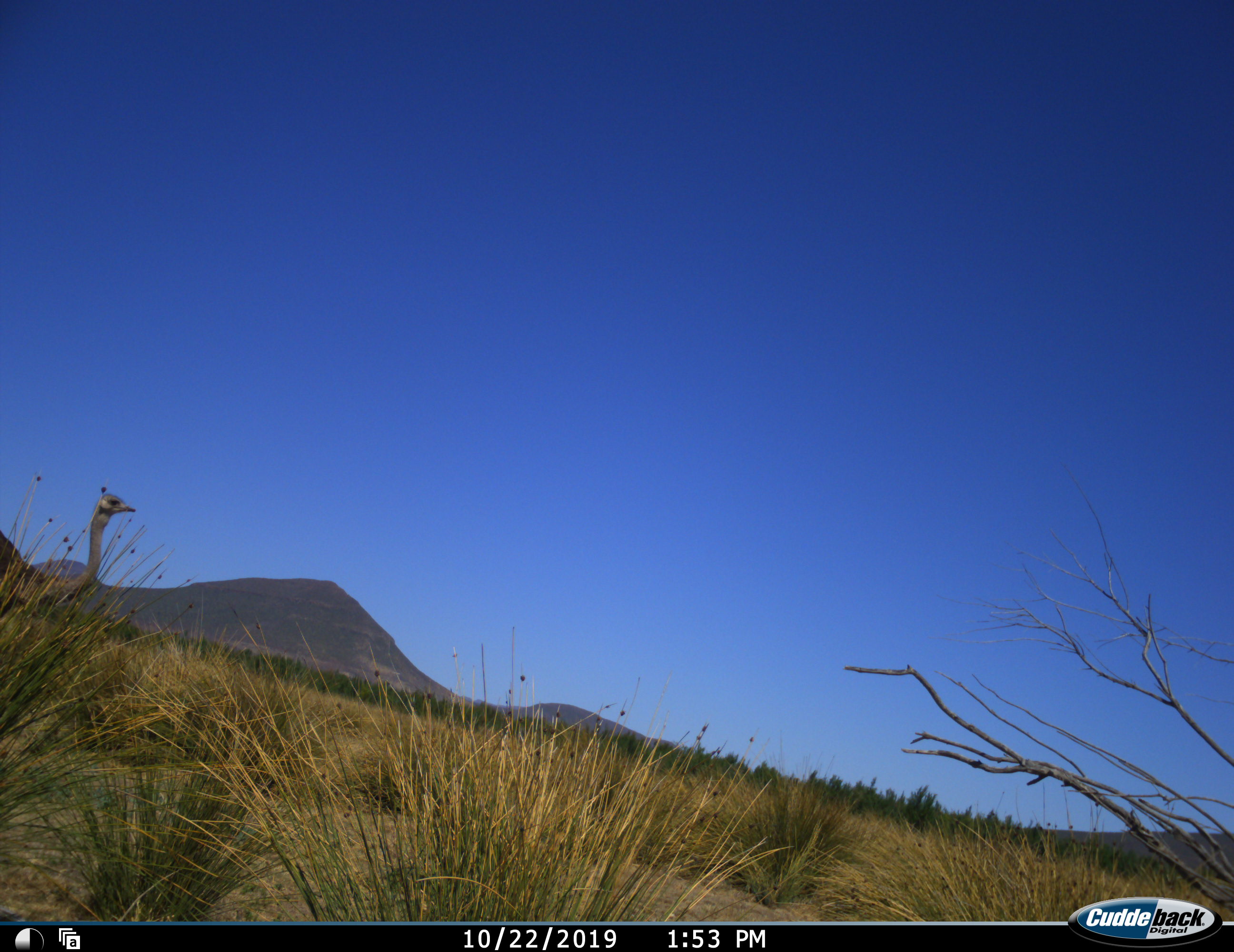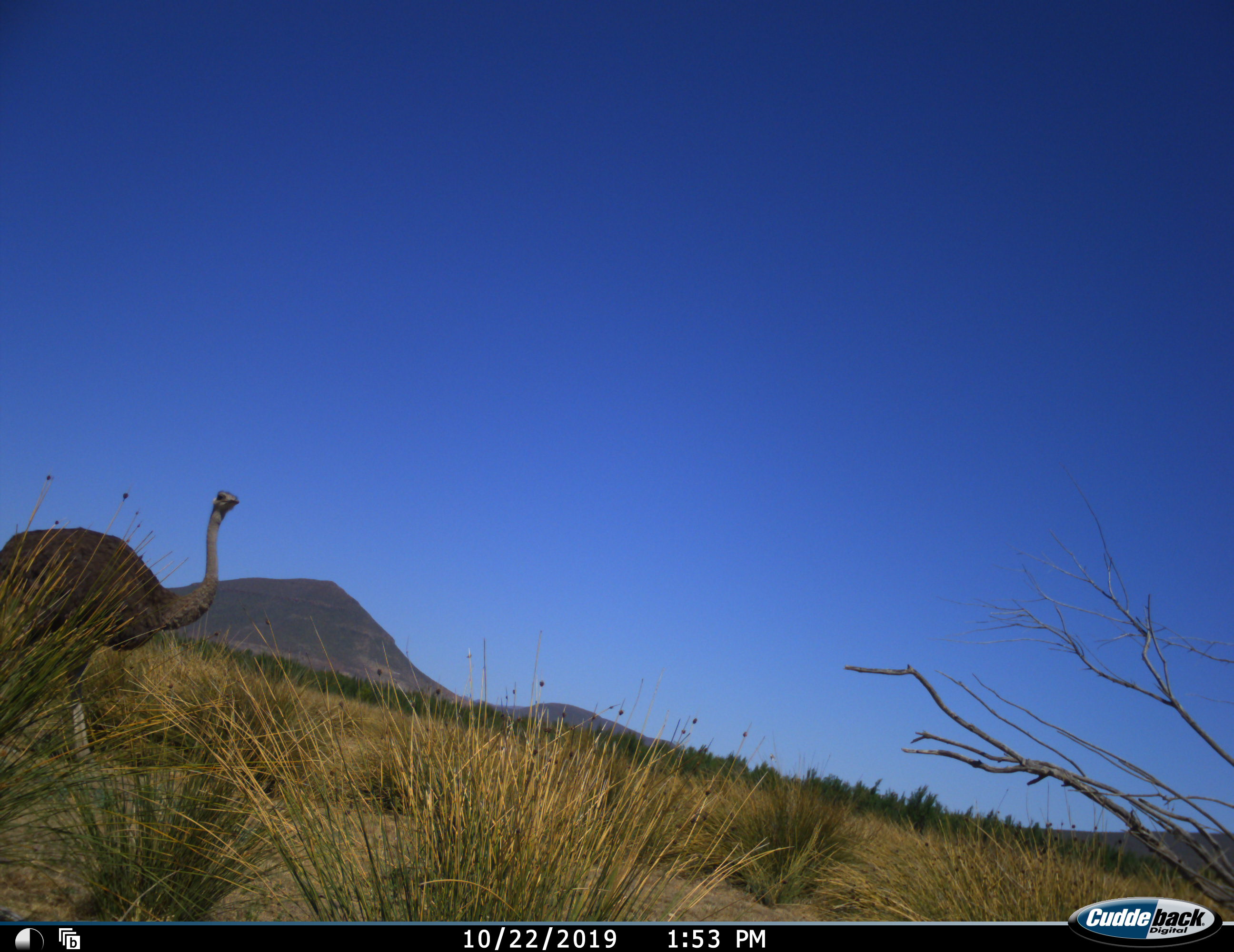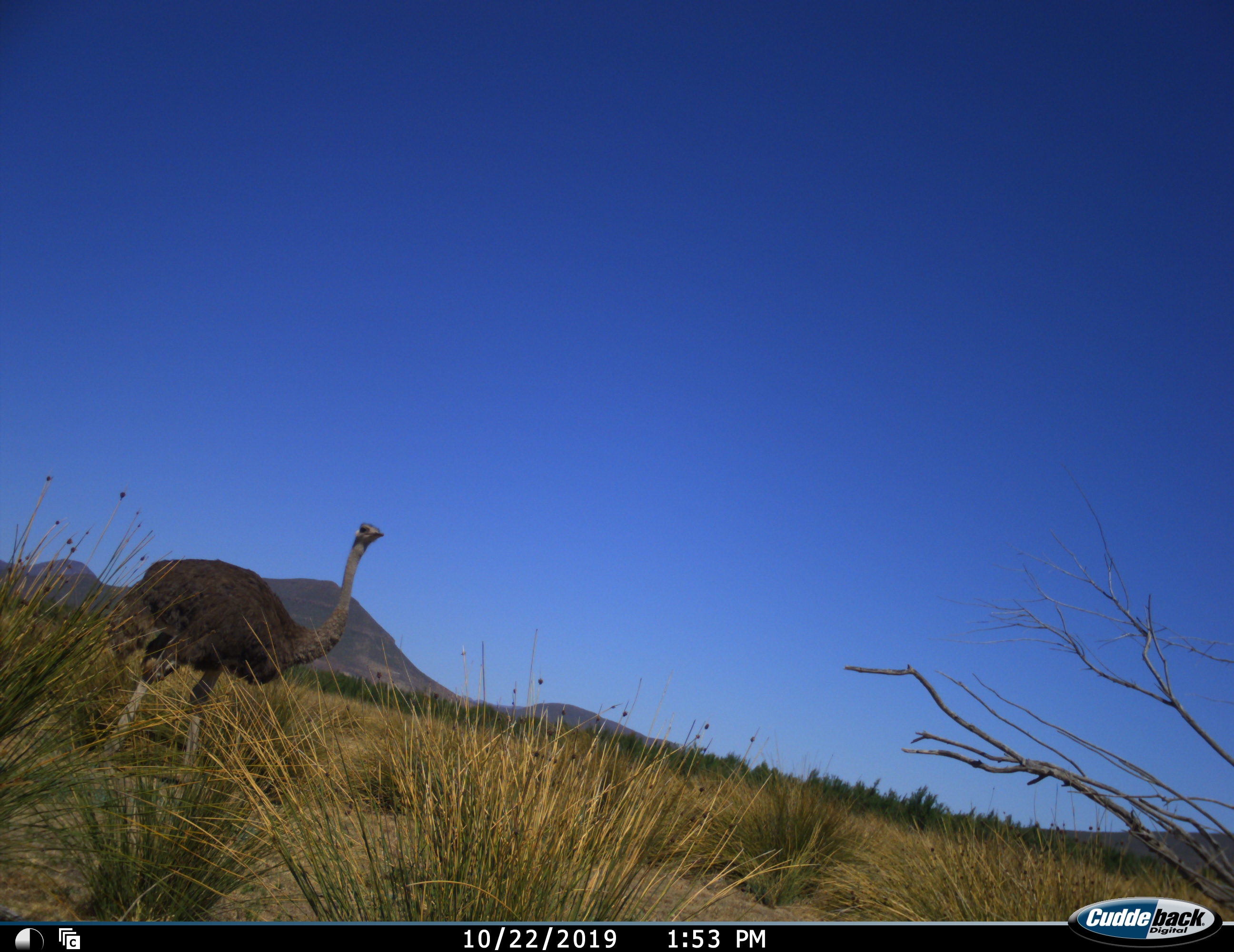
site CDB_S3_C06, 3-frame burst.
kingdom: Animalia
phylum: Chordata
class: Aves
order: Struthioniformes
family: Struthionidae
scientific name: Struthionidae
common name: ostrich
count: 1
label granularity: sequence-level